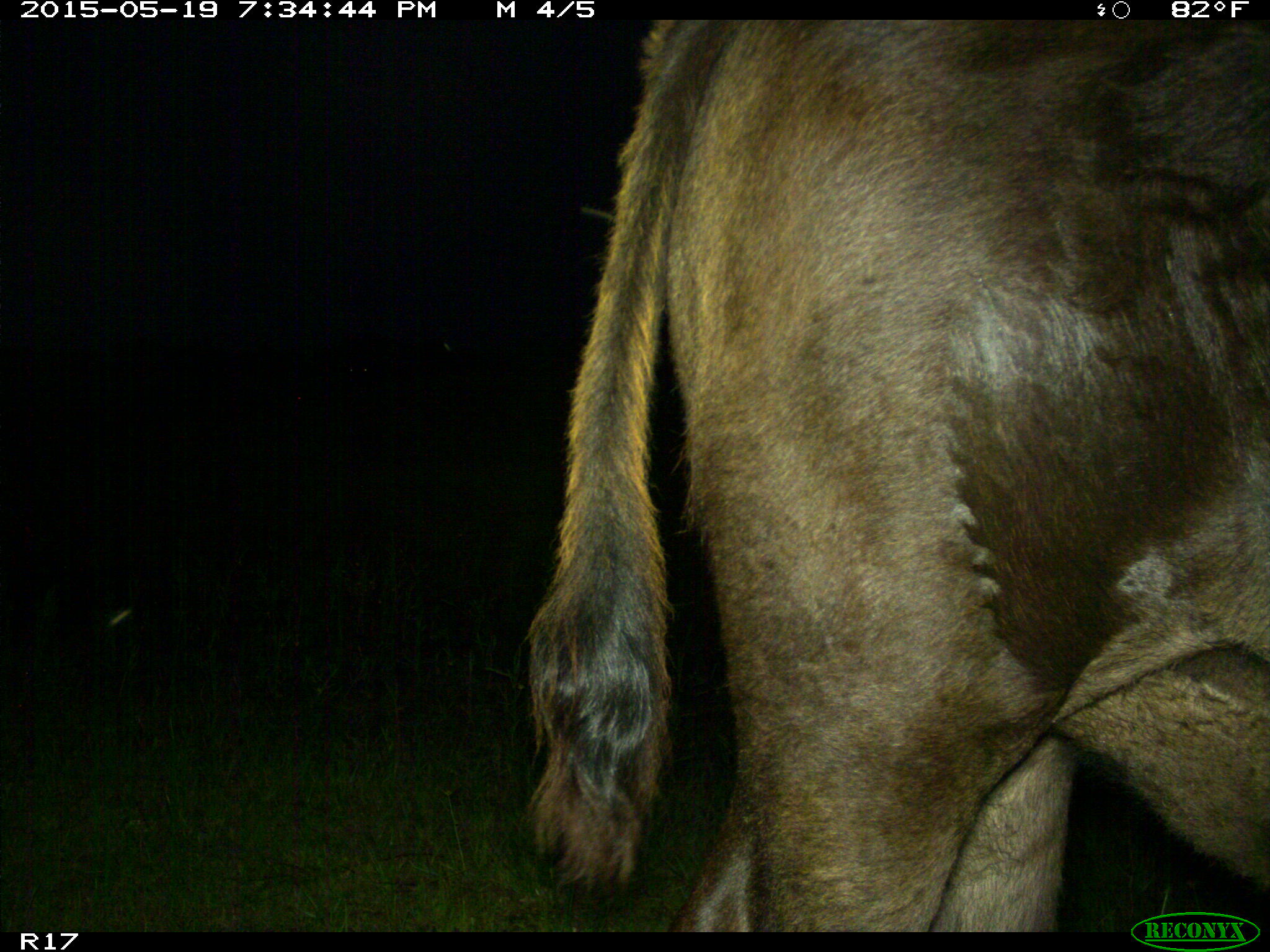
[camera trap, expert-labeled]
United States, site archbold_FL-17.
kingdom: Animalia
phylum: Chordata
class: Mammalia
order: Artiodactyla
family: Bovidae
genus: Bos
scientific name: Bos taurus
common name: domestic cow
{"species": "Bos taurus (domestic cow)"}